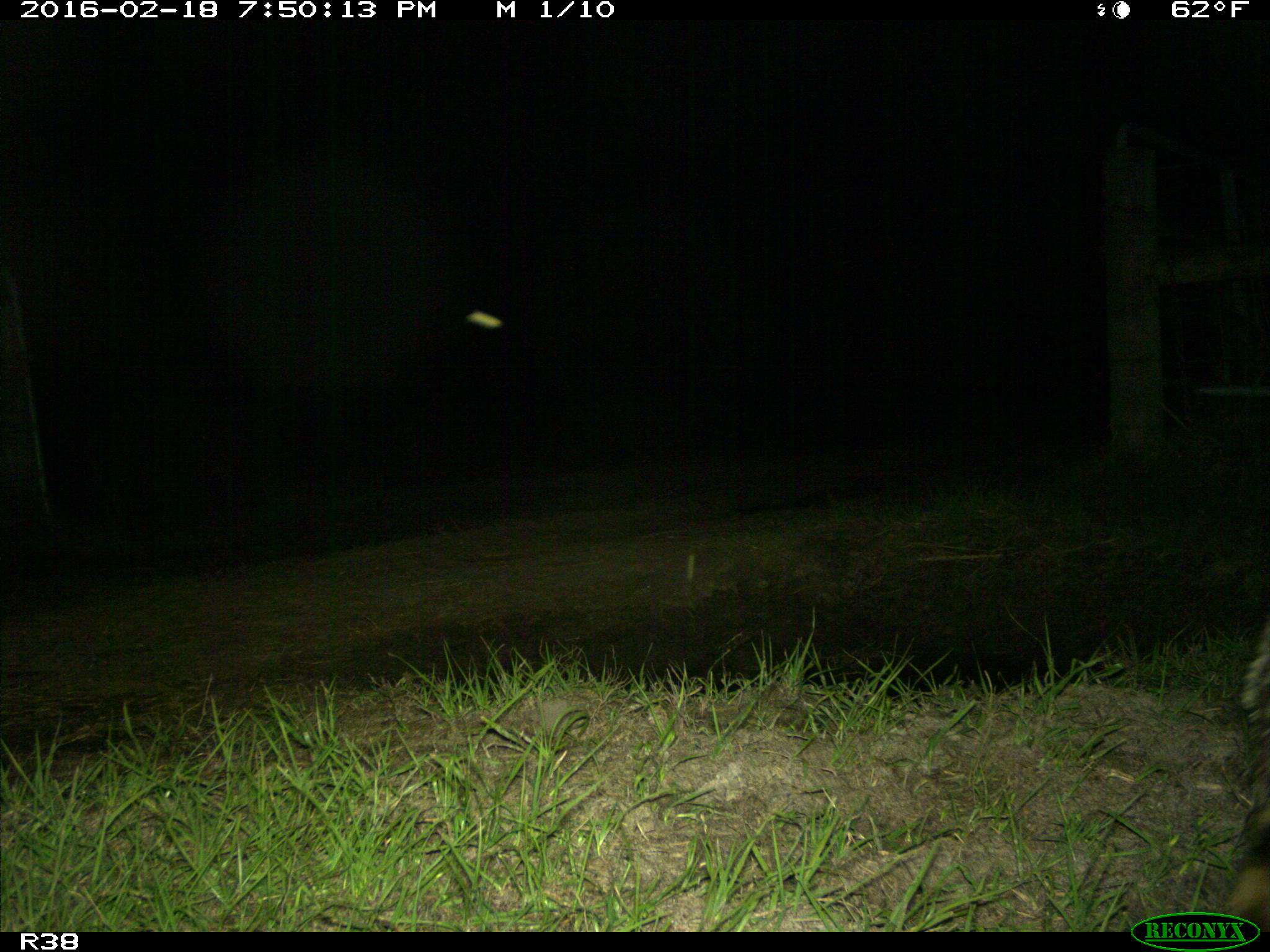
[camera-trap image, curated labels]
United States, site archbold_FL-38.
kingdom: Animalia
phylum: Chordata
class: Mammalia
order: Carnivora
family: Procyonidae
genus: Procyon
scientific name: Procyon lotor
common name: common raccoon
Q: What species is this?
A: Procyon lotor (common raccoon).